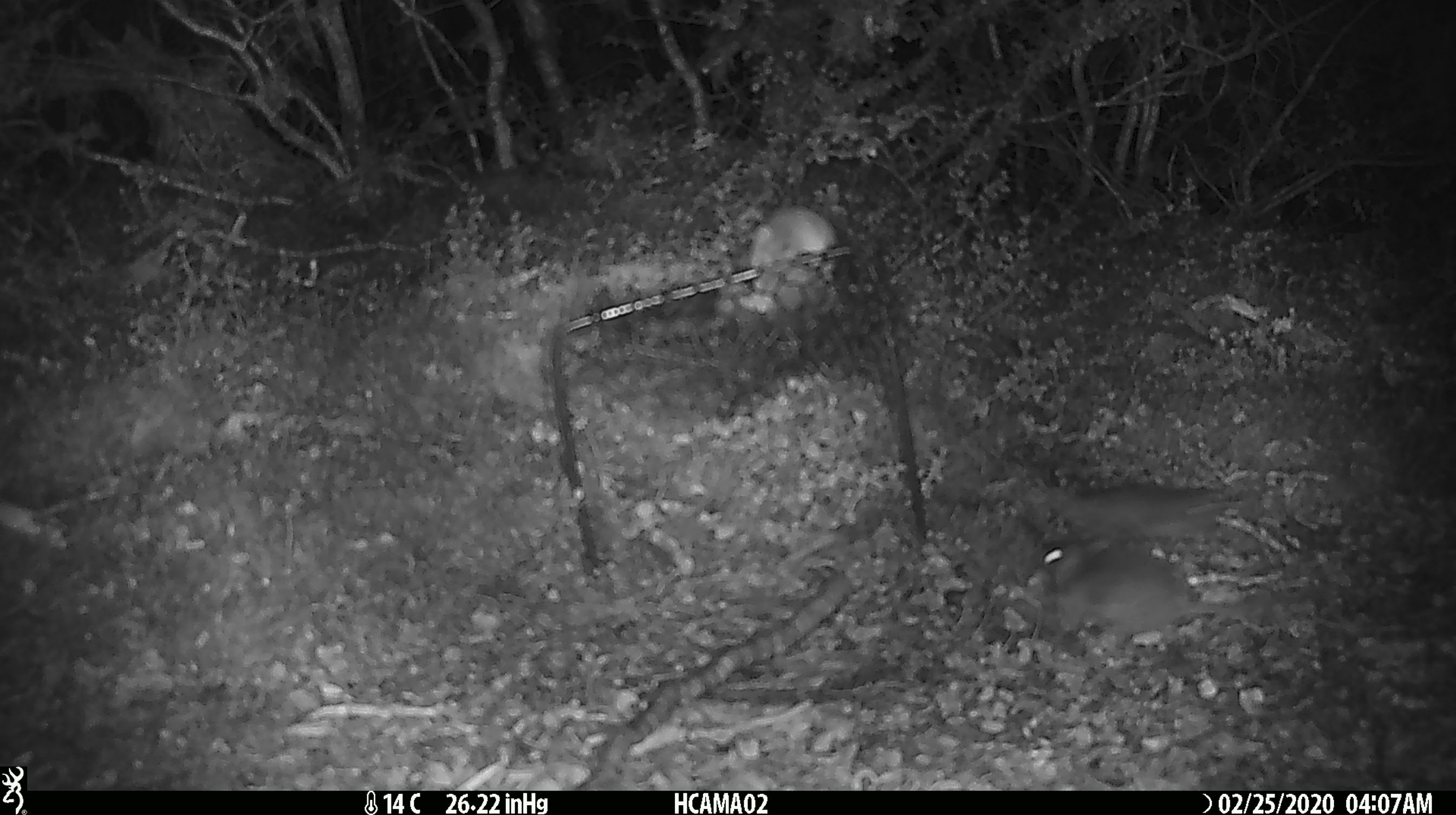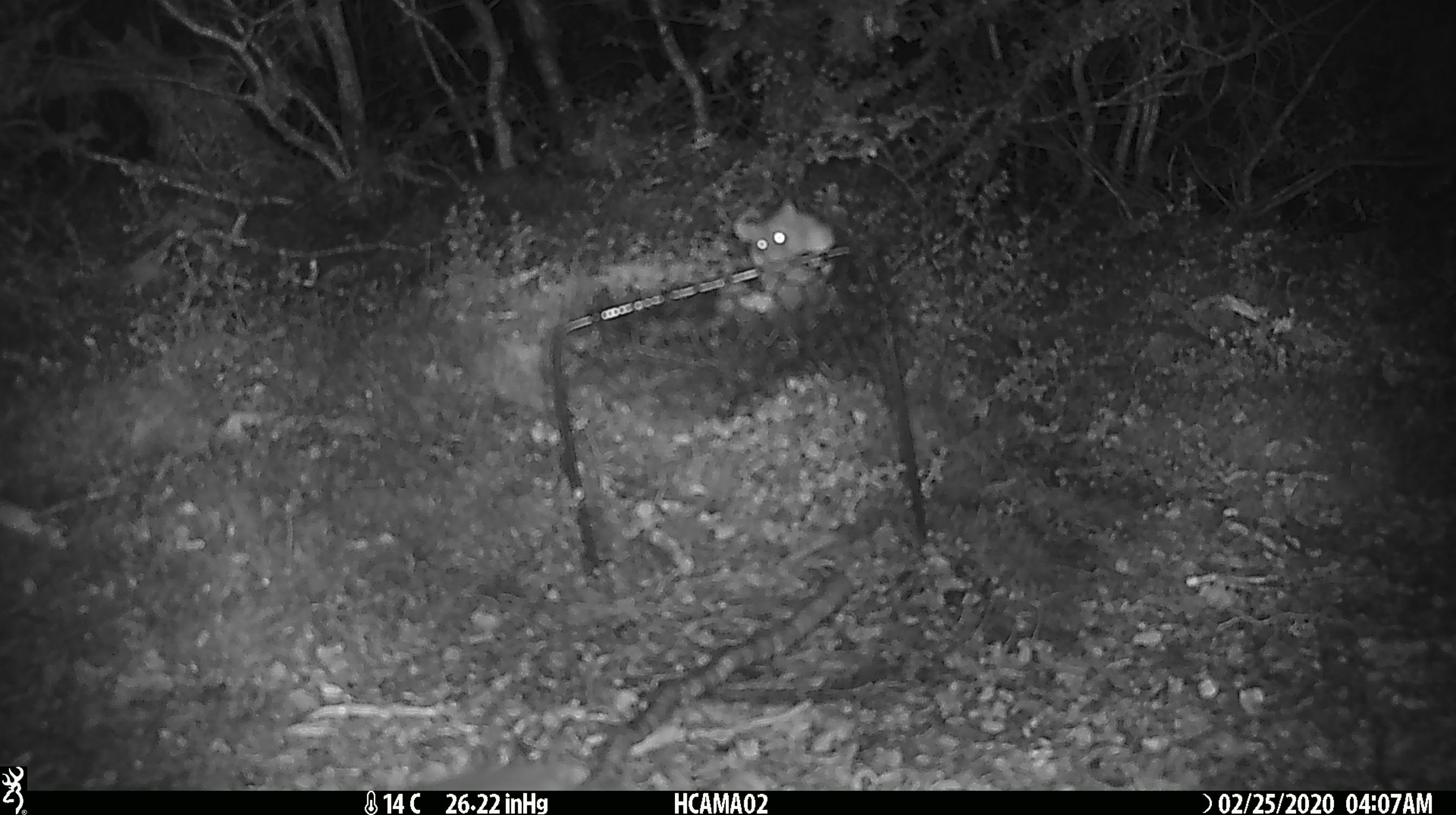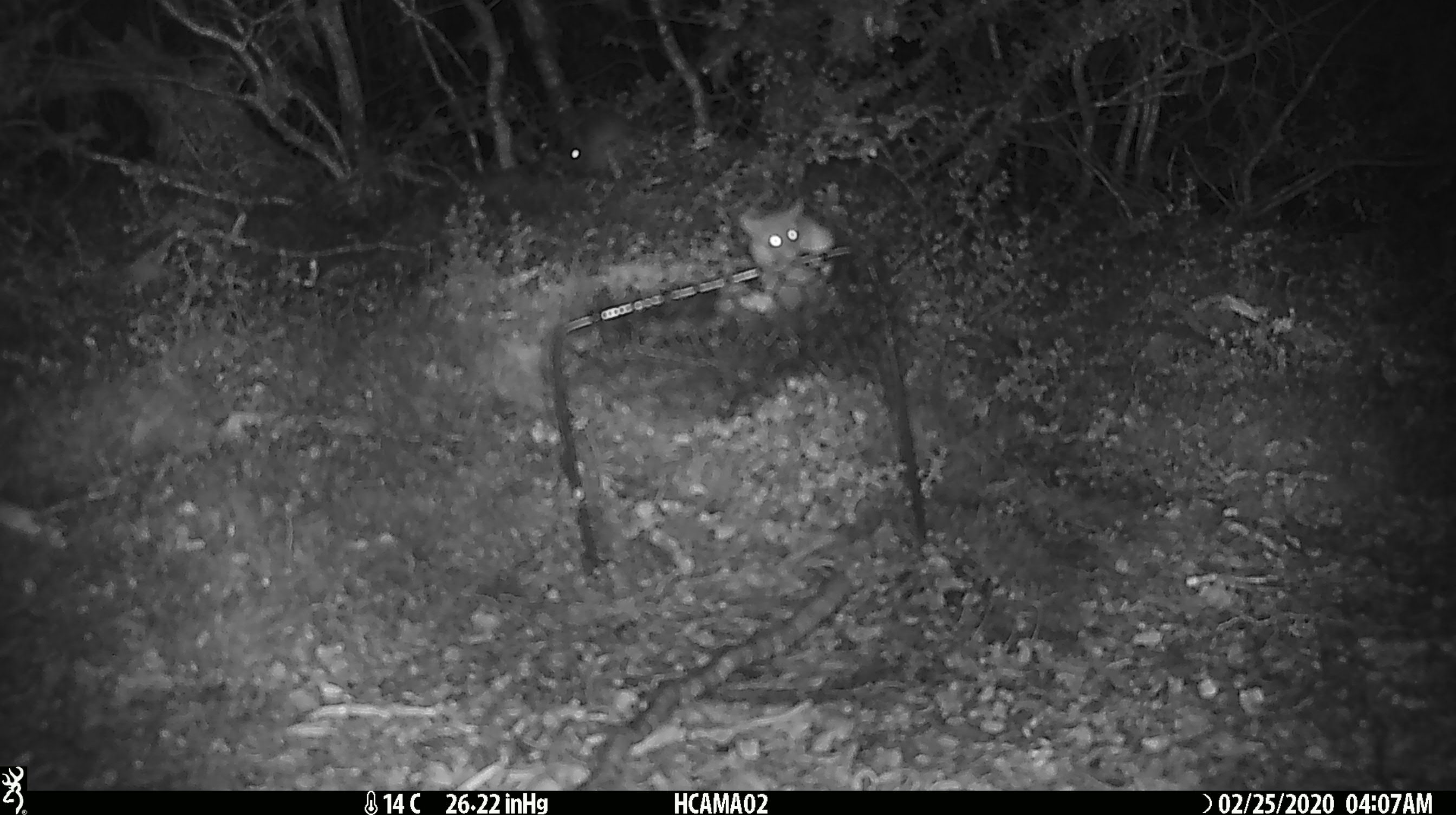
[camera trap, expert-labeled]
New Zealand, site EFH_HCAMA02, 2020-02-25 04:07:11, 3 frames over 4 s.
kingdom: Animalia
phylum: Chordata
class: Mammalia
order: Rodentia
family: Muridae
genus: Mus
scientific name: Mus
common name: mouse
Mouse (Mus).